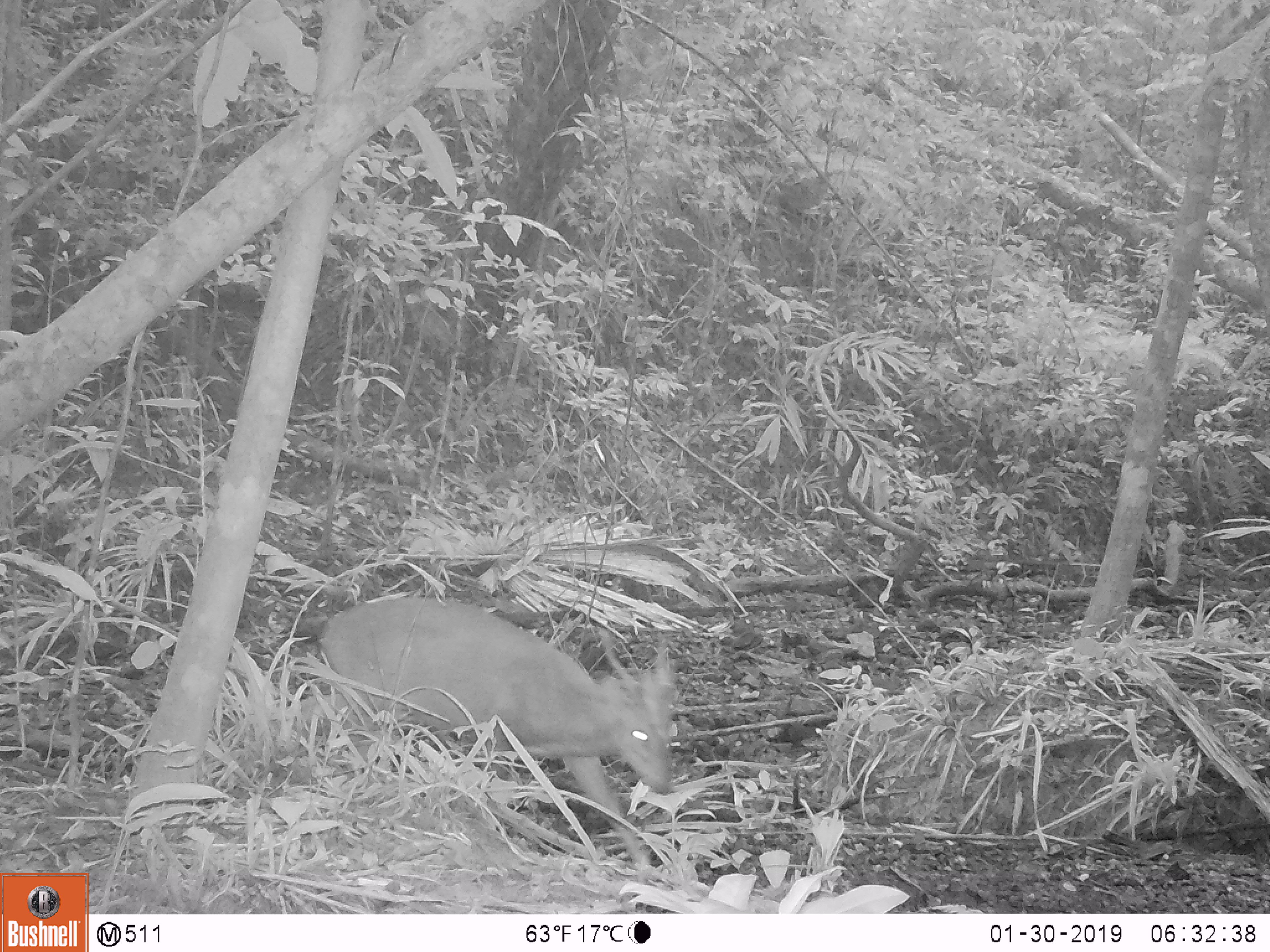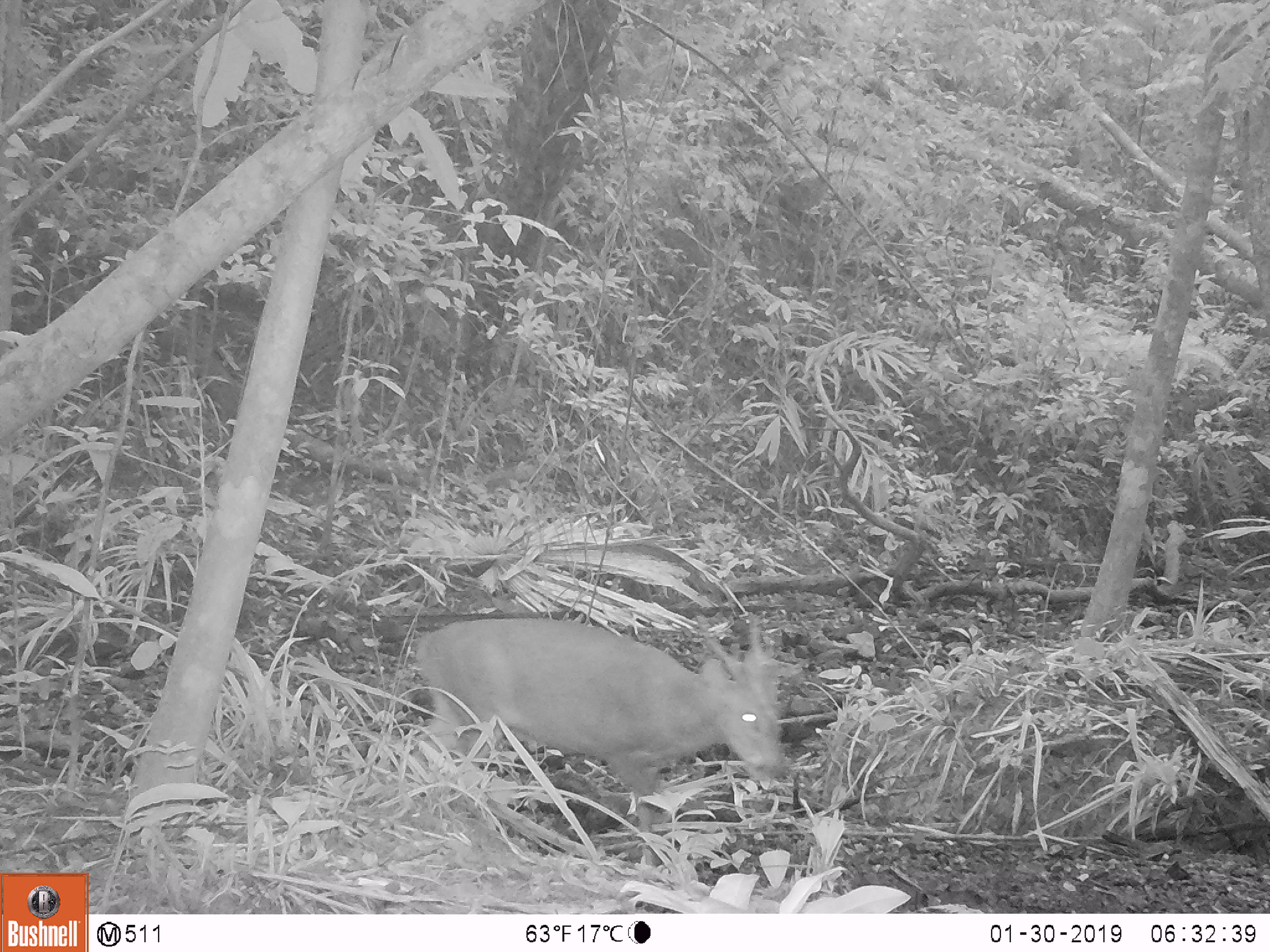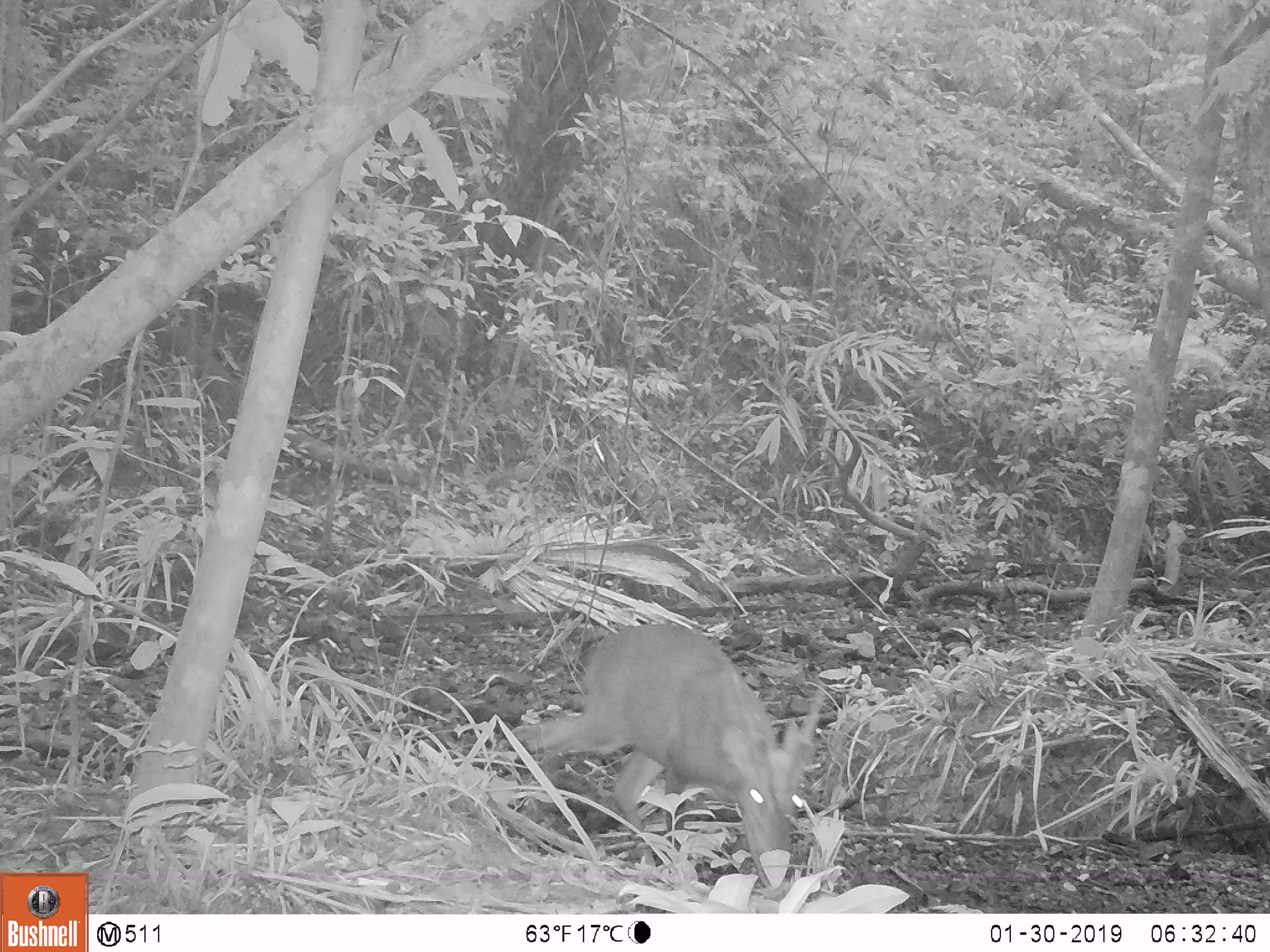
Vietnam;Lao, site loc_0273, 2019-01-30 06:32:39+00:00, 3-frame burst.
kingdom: Animalia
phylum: Chordata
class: Mammalia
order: Artiodactyla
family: Cervidae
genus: Muntiacus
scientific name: Muntiacus vuquangensis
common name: large-antlered muntjac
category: large antlered muntjac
Large antlered muntjac (large-antlered muntjac) (Muntiacus vuquangensis). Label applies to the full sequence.